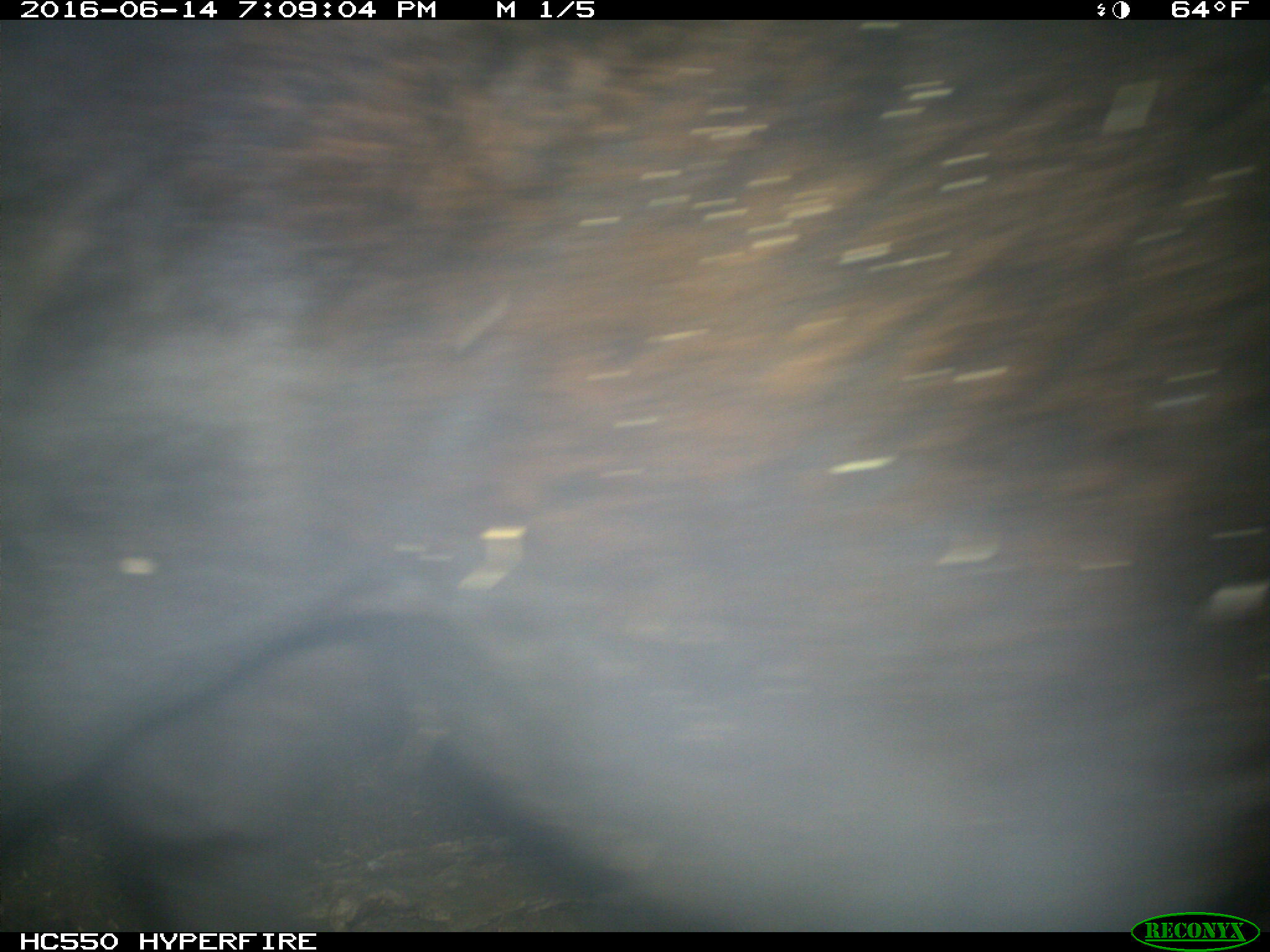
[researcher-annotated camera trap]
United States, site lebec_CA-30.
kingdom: Animalia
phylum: Chordata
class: Mammalia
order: Artiodactyla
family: Bovidae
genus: Bos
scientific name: Bos taurus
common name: domestic cow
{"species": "Bos taurus (domestic cow)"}